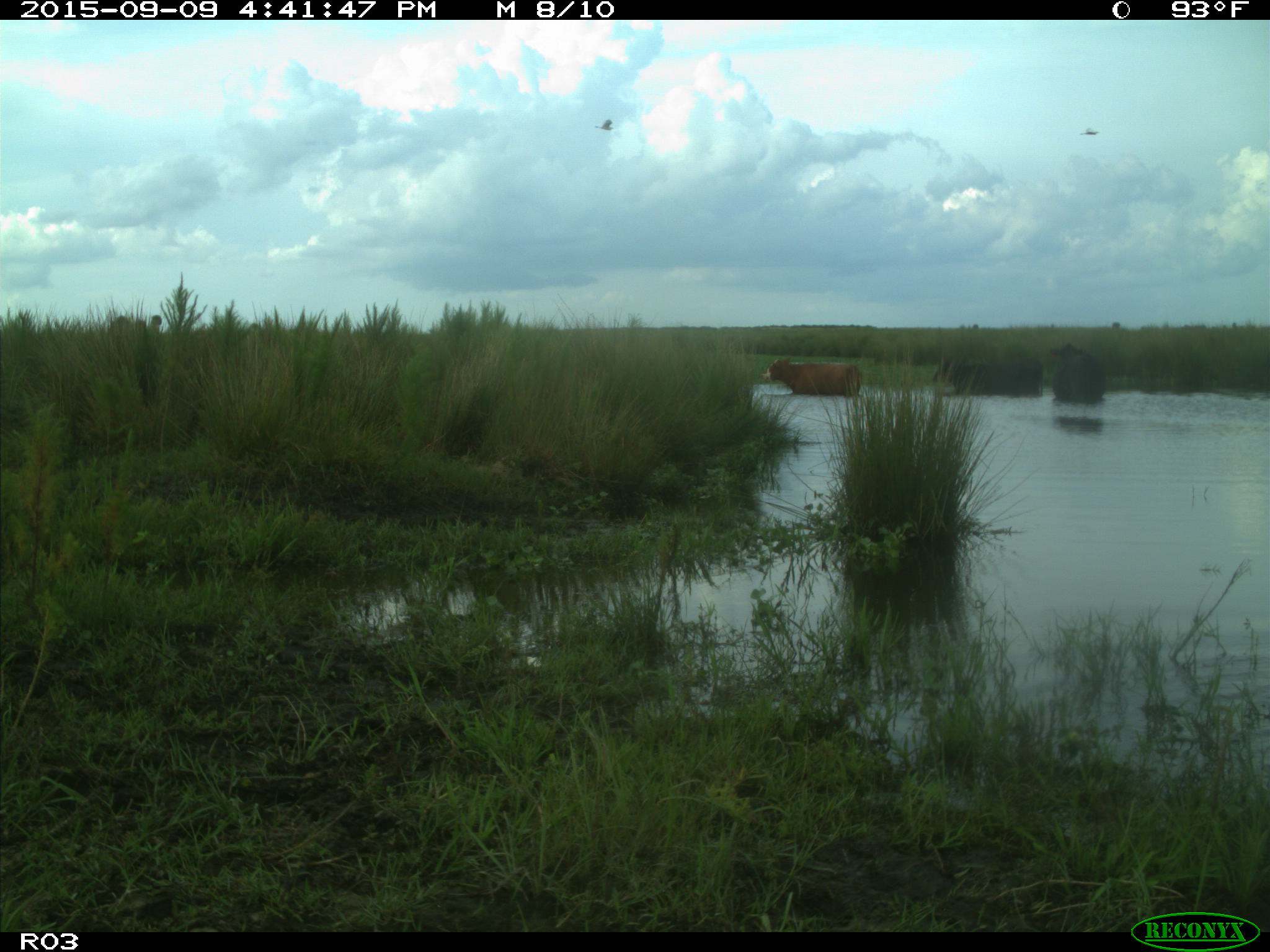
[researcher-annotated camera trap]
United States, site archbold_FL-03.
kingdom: Animalia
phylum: Chordata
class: Mammalia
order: Artiodactyla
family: Bovidae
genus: Bos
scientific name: Bos taurus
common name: domestic cow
Bos taurus (domestic cow).